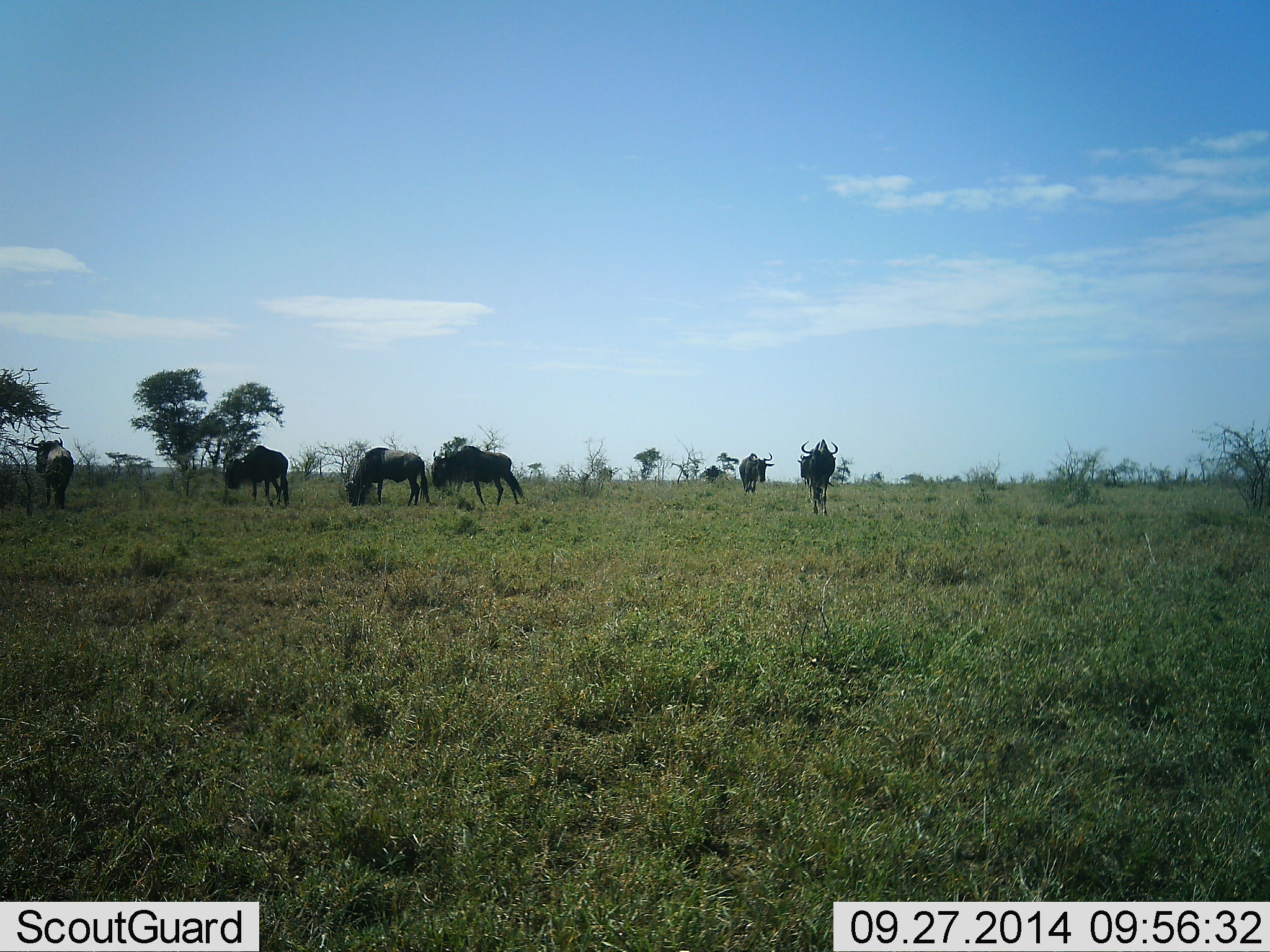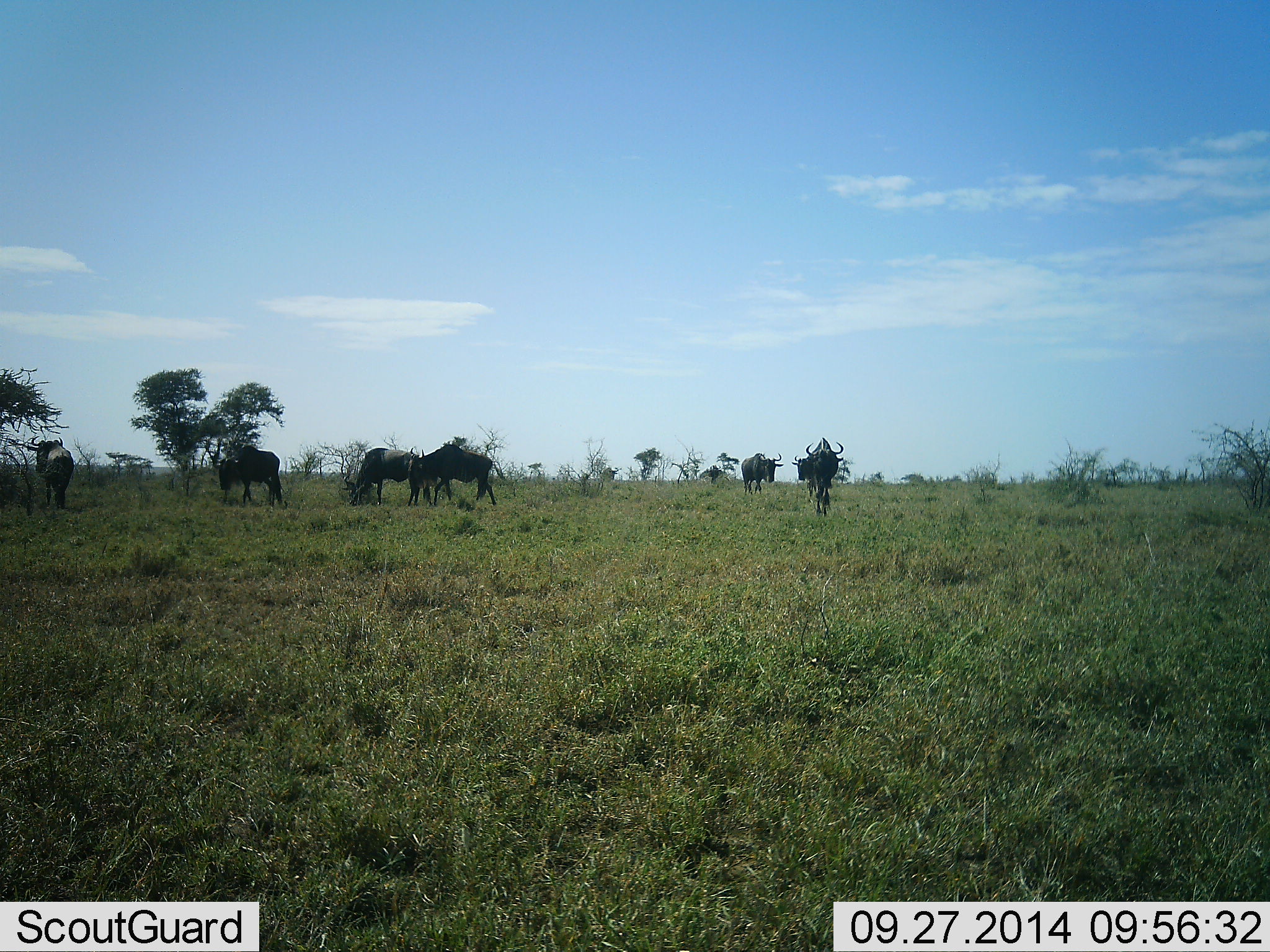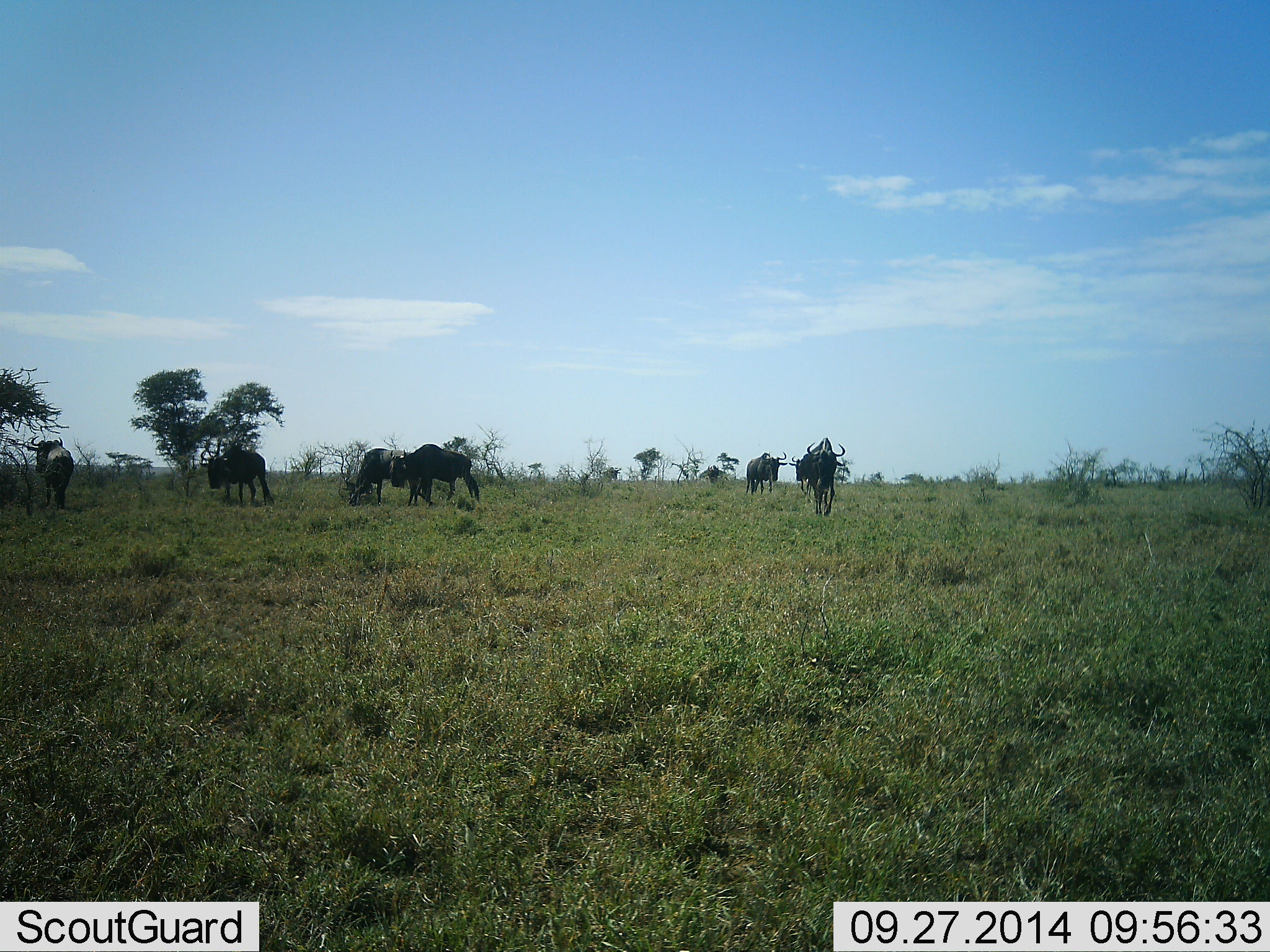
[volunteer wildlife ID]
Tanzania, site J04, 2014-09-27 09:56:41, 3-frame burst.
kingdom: Animalia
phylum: Chordata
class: Mammalia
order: Artiodactyla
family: Bovidae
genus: Connochaetes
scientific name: Connochaetes taurinus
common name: blue wildebeest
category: wildebeest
Wildebeest (blue wildebeest) (Connochaetes taurinus), count 7. Behavior (volunteer vote fractions): standing 40%, resting 0%, moving 70%, interacting 0%. Young present (vote fraction): 0%. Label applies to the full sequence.